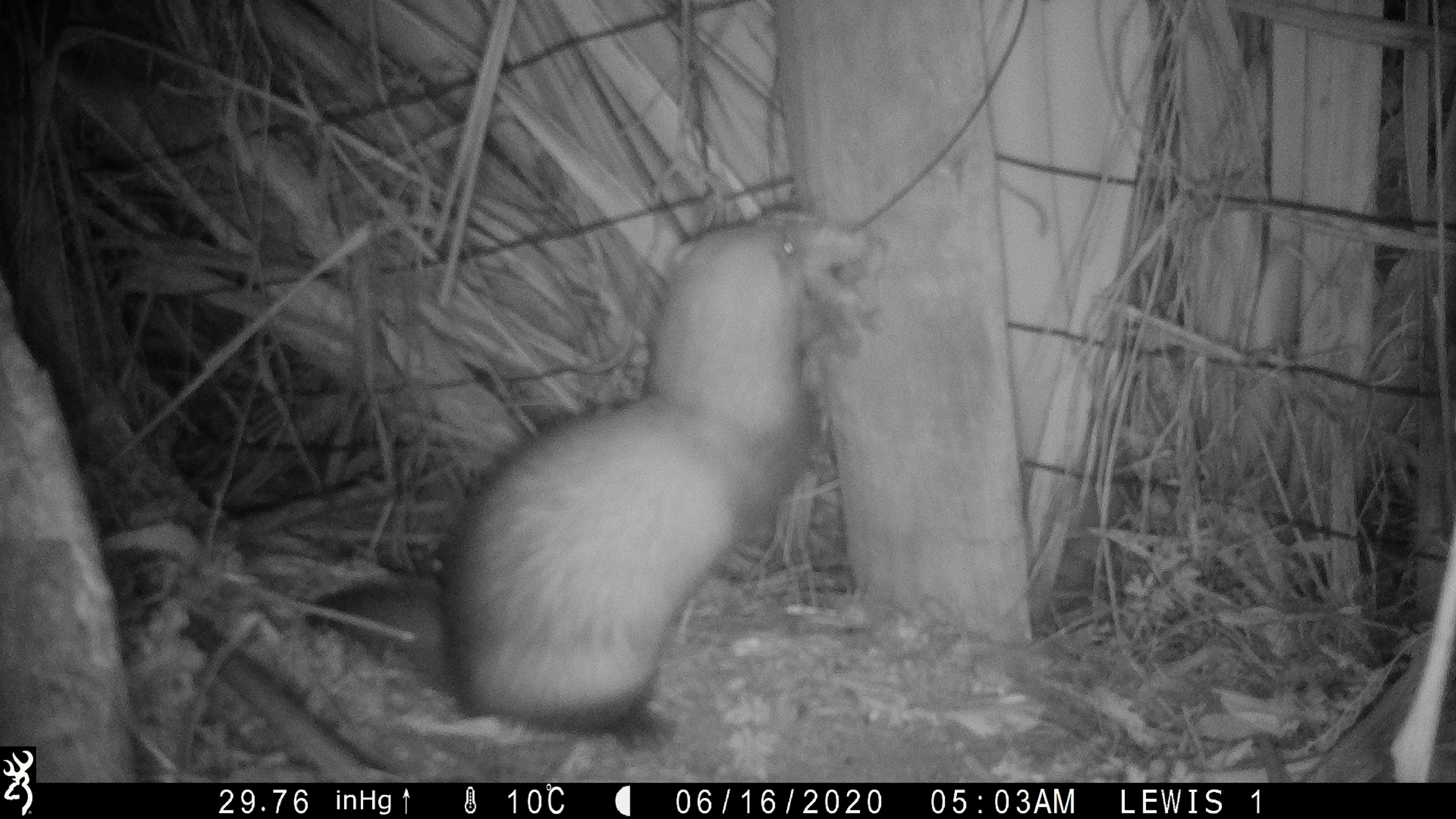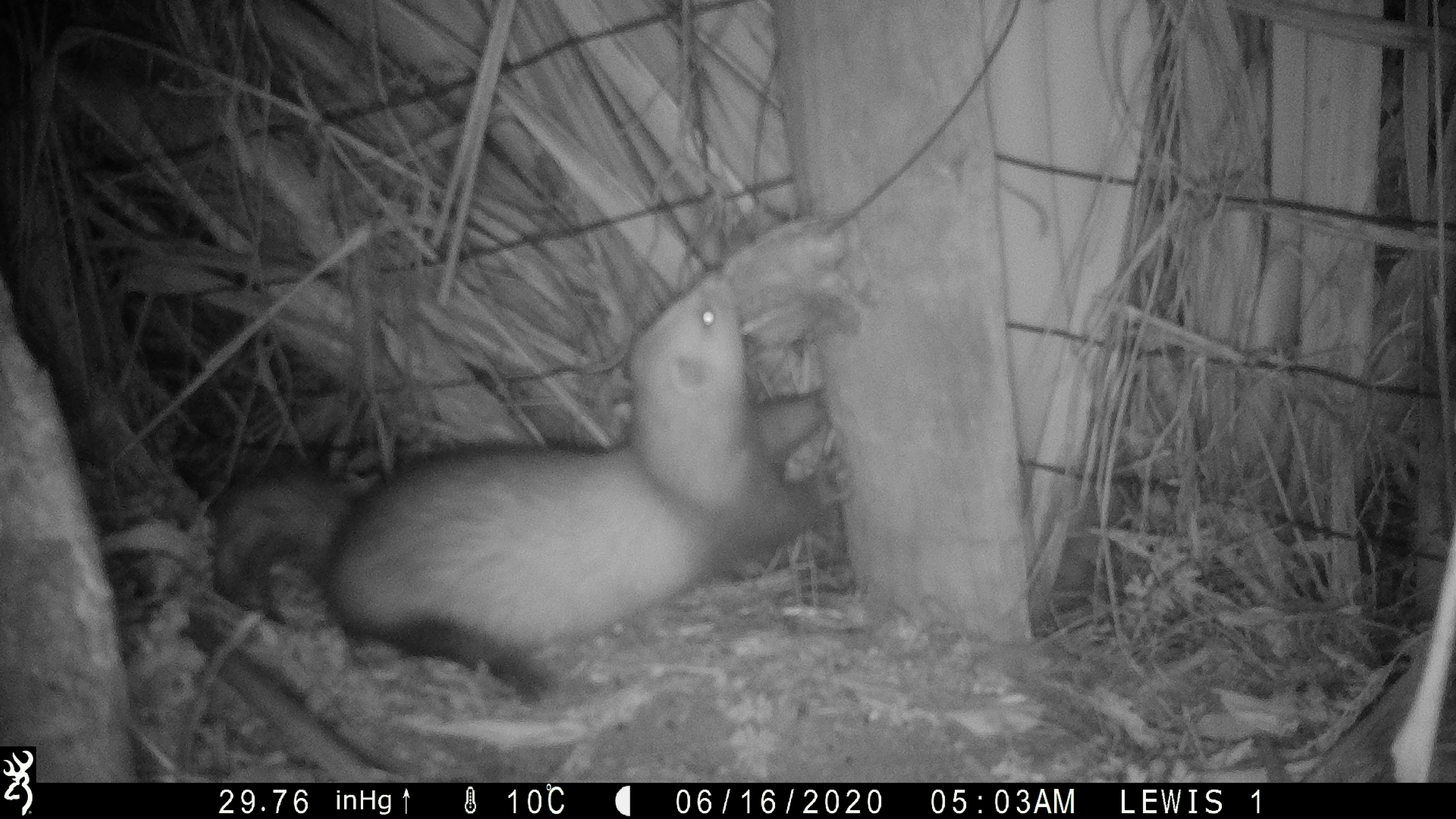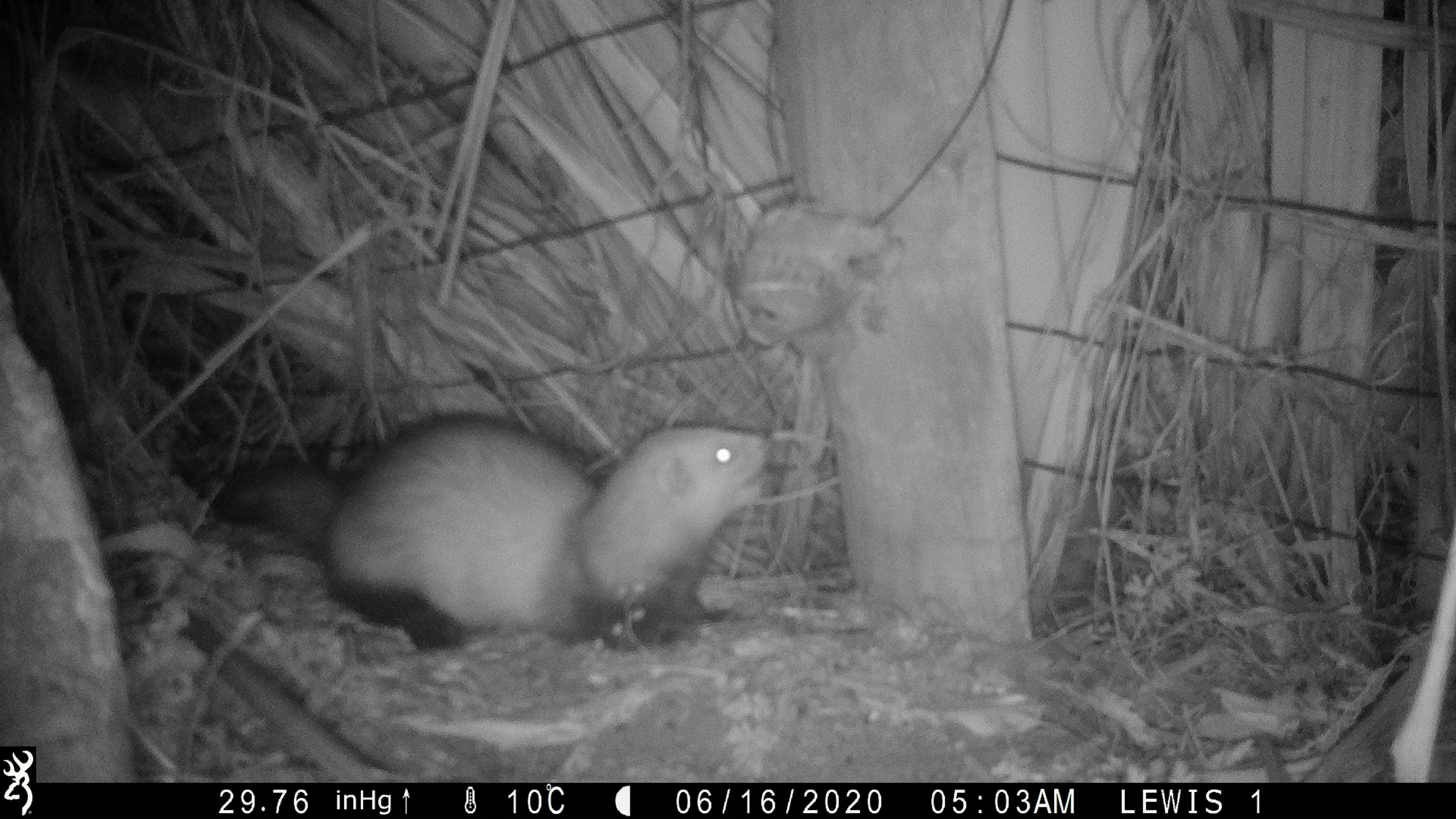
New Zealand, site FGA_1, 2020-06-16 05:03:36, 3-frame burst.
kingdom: Animalia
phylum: Chordata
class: Mammalia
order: Carnivora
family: Mustelidae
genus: Mustela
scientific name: Mustela furo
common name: ferret